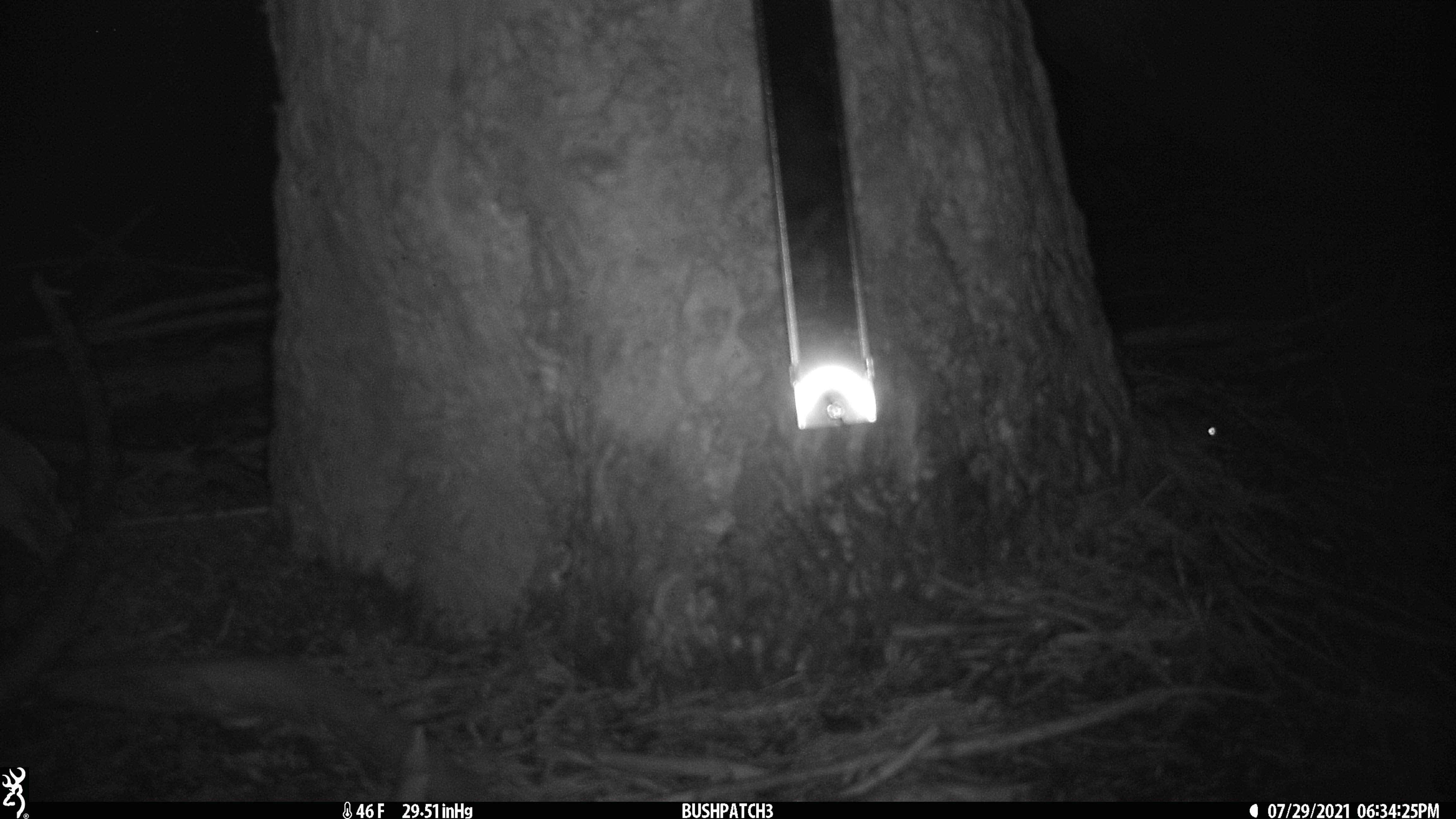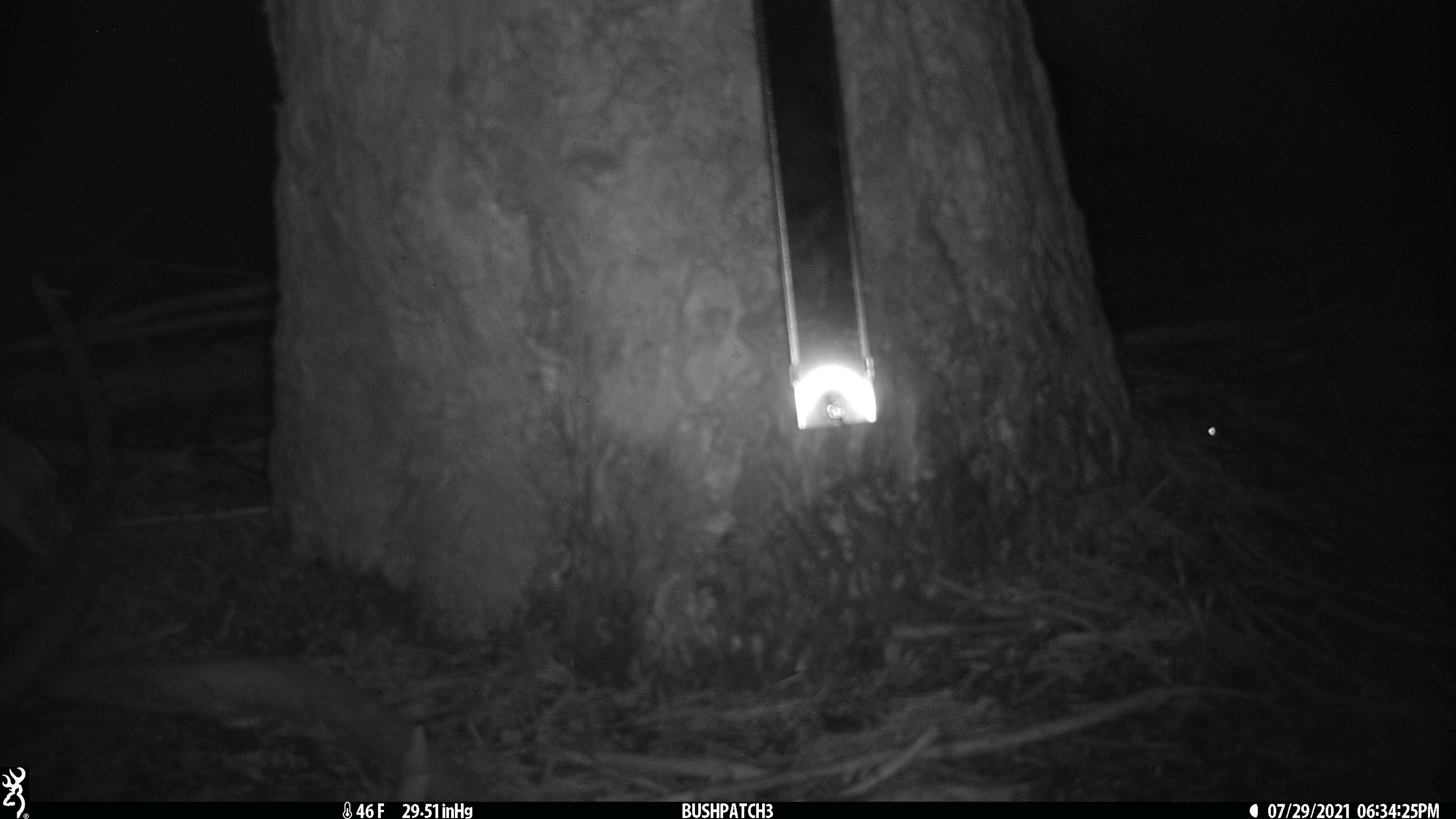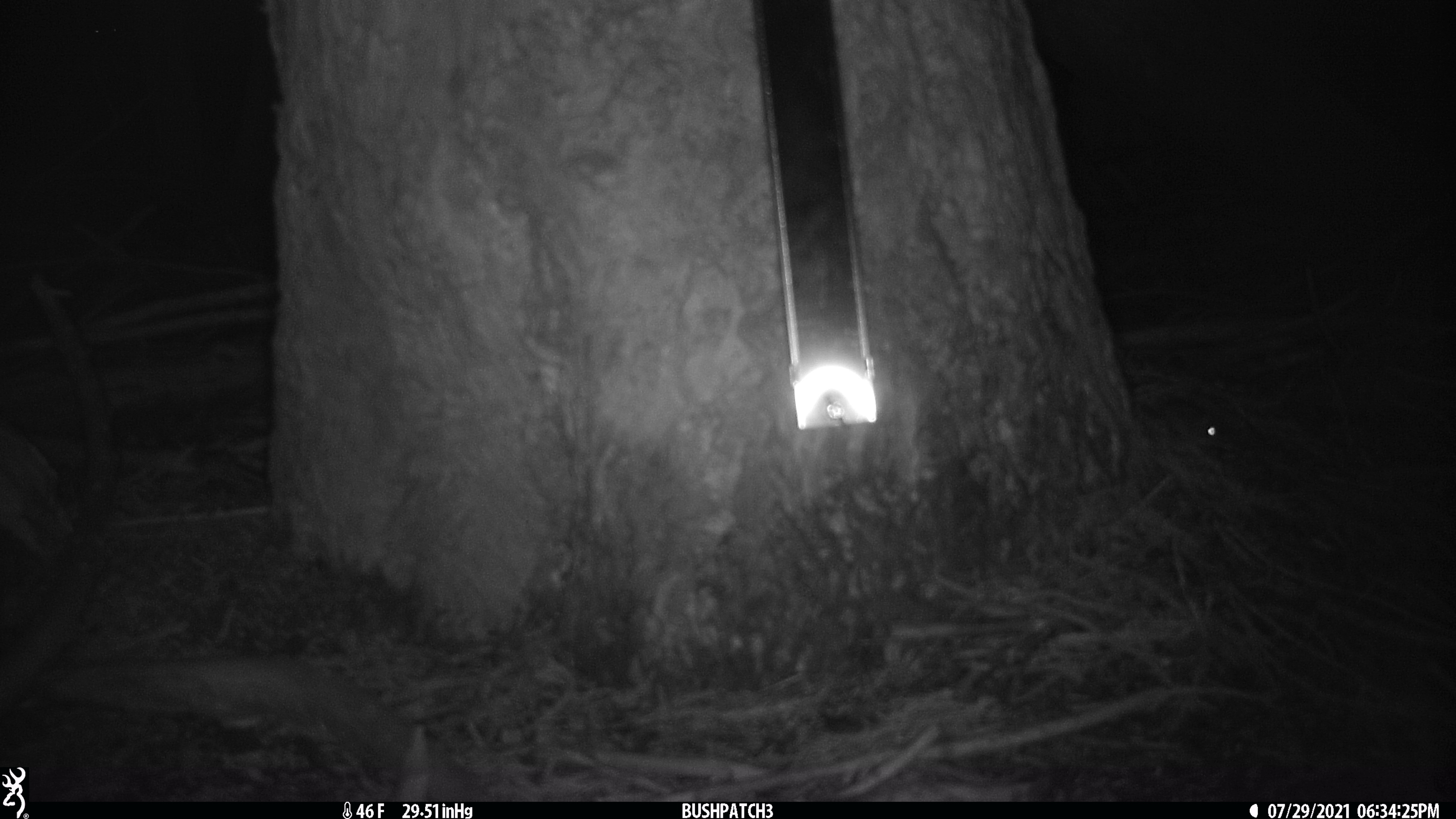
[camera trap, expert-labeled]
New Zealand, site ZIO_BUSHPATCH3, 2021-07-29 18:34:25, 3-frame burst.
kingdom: Animalia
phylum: Chordata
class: Mammalia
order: Rodentia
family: Muridae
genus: Mus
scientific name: Mus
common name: mouse